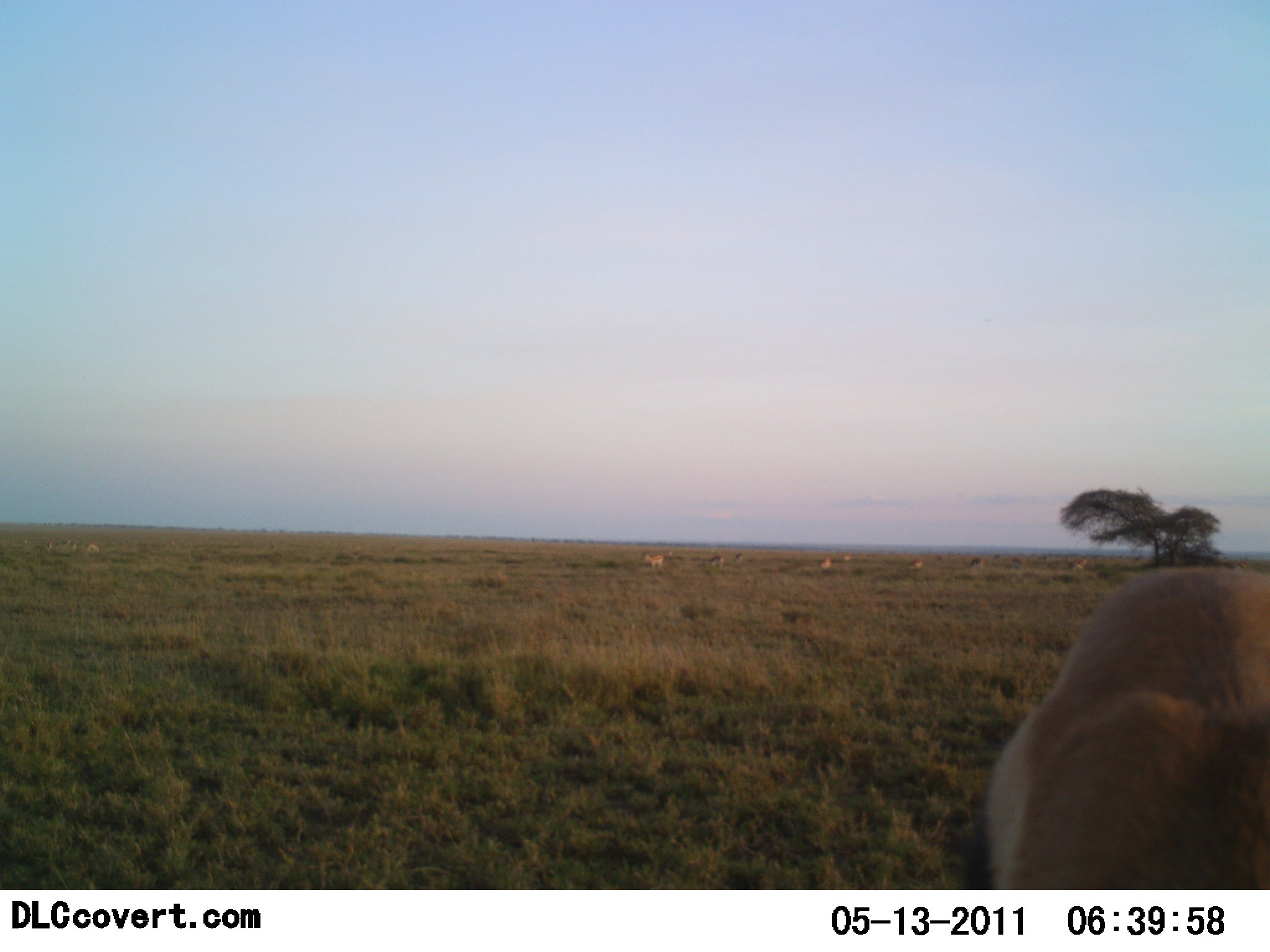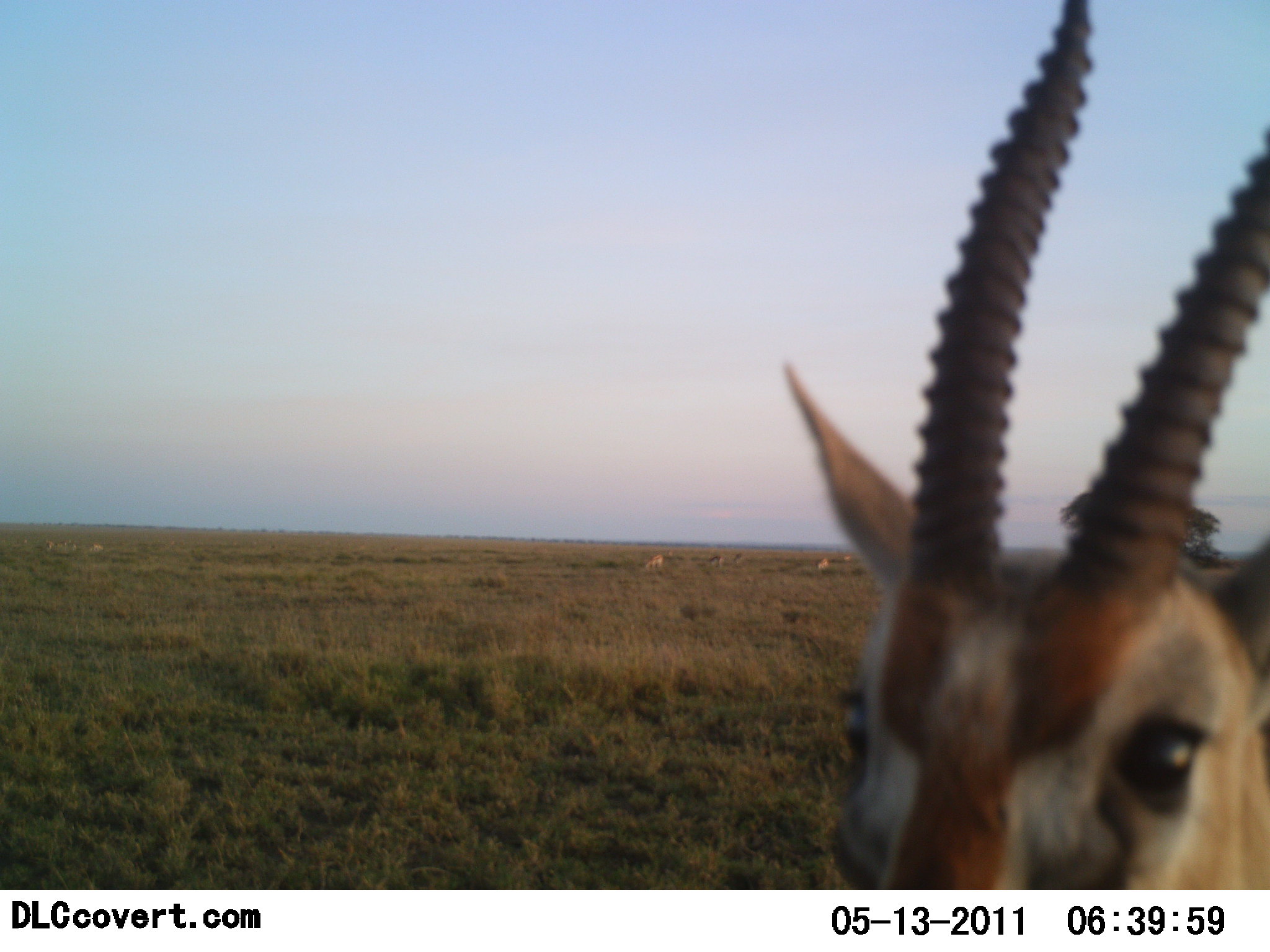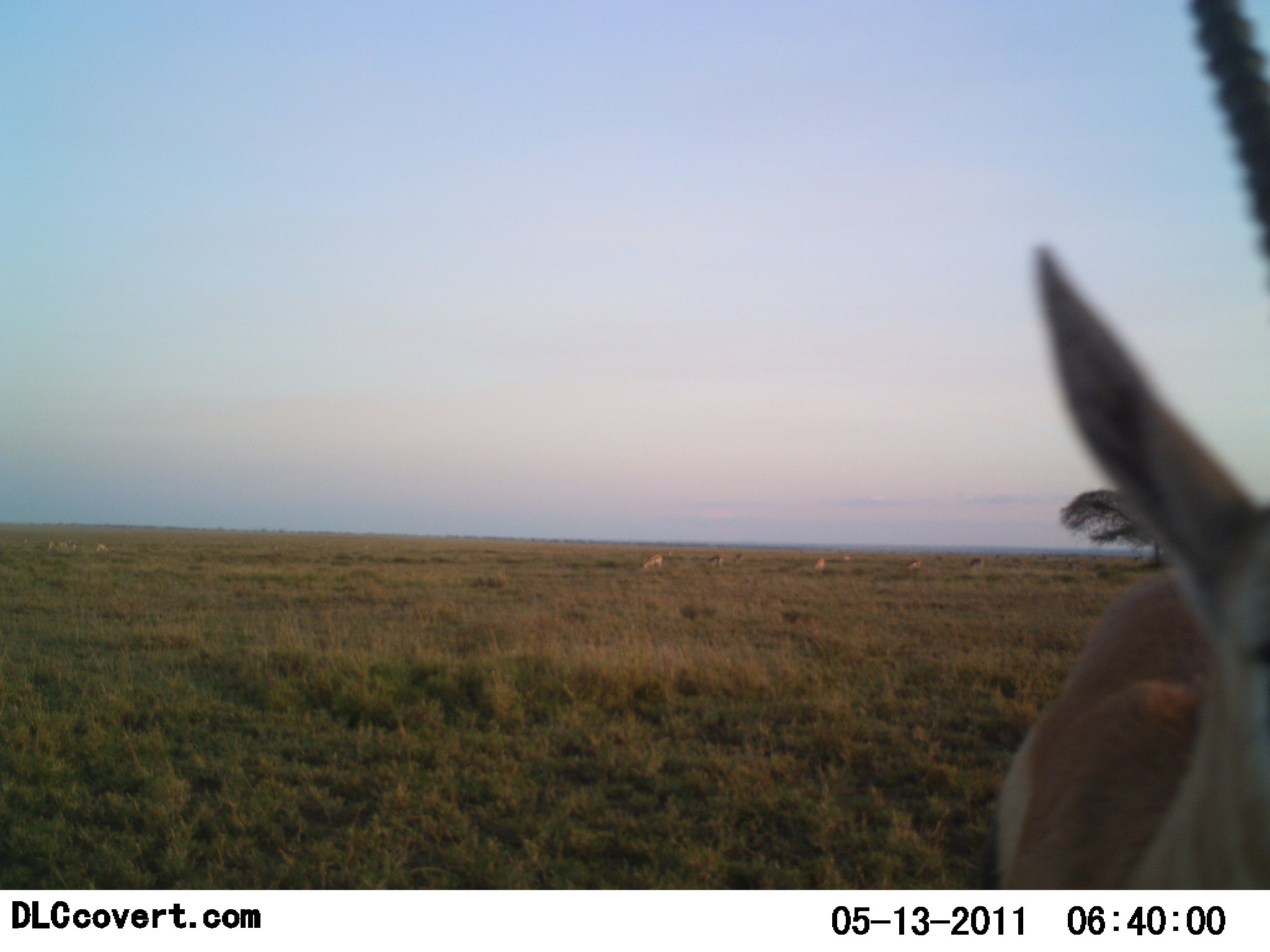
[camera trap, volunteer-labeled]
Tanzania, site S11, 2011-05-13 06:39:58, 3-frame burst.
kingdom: Animalia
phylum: Chordata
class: Mammalia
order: Artiodactyla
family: Bovidae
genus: Eudorcas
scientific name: Eudorcas thomsonii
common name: thomson's gazelle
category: gazellethomsons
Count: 4.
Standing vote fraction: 82%.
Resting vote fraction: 0%.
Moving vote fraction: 9%.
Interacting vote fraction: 9%.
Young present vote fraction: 0%.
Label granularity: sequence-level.